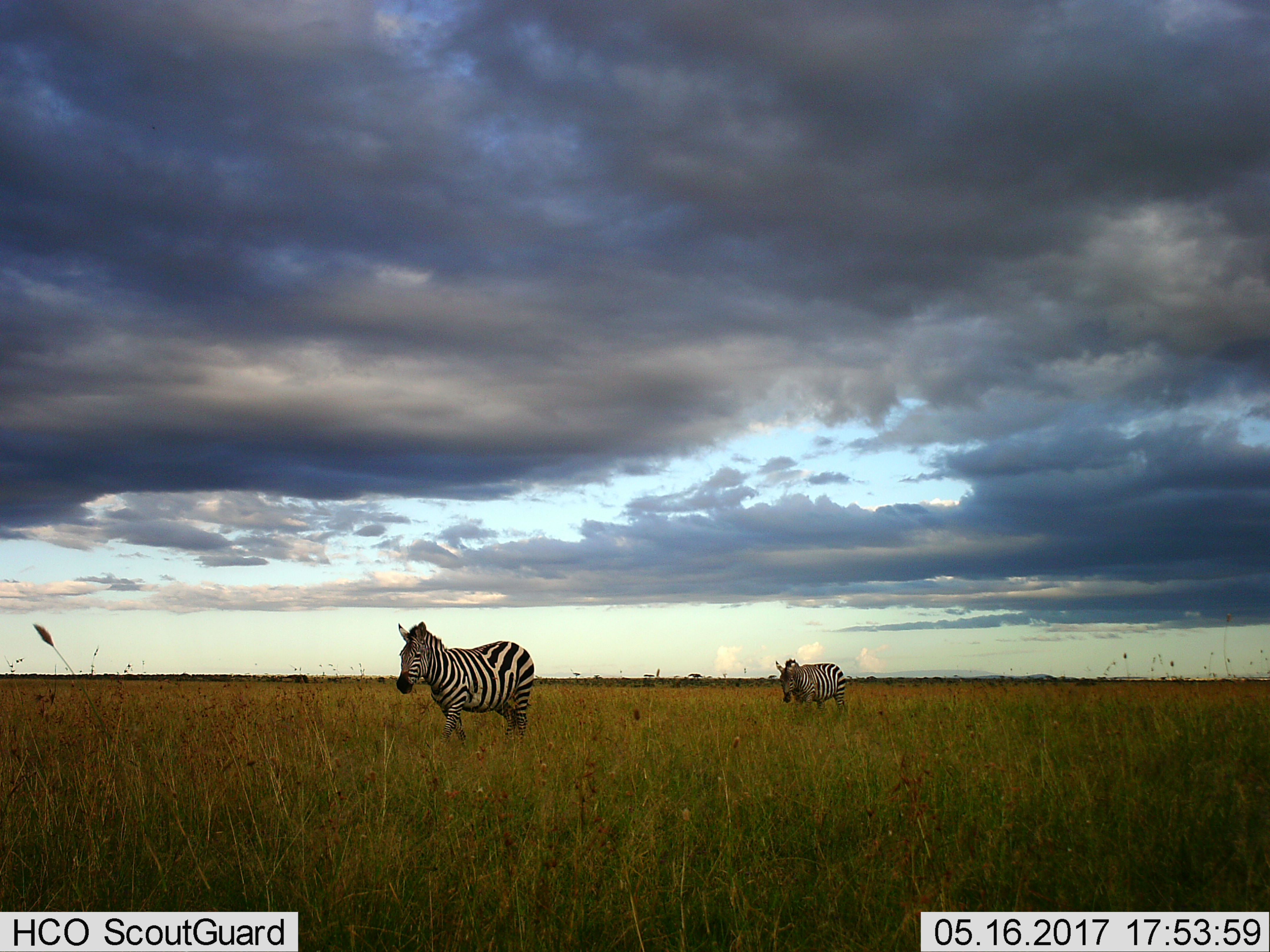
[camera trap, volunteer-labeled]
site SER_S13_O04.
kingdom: Animalia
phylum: Chordata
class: Mammalia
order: Perissodactyla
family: Equidae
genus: Equus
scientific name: Equus quagga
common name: plains zebra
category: zebraplains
Zebraplains (plains zebra) (Equus quagga), count 2. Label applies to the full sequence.